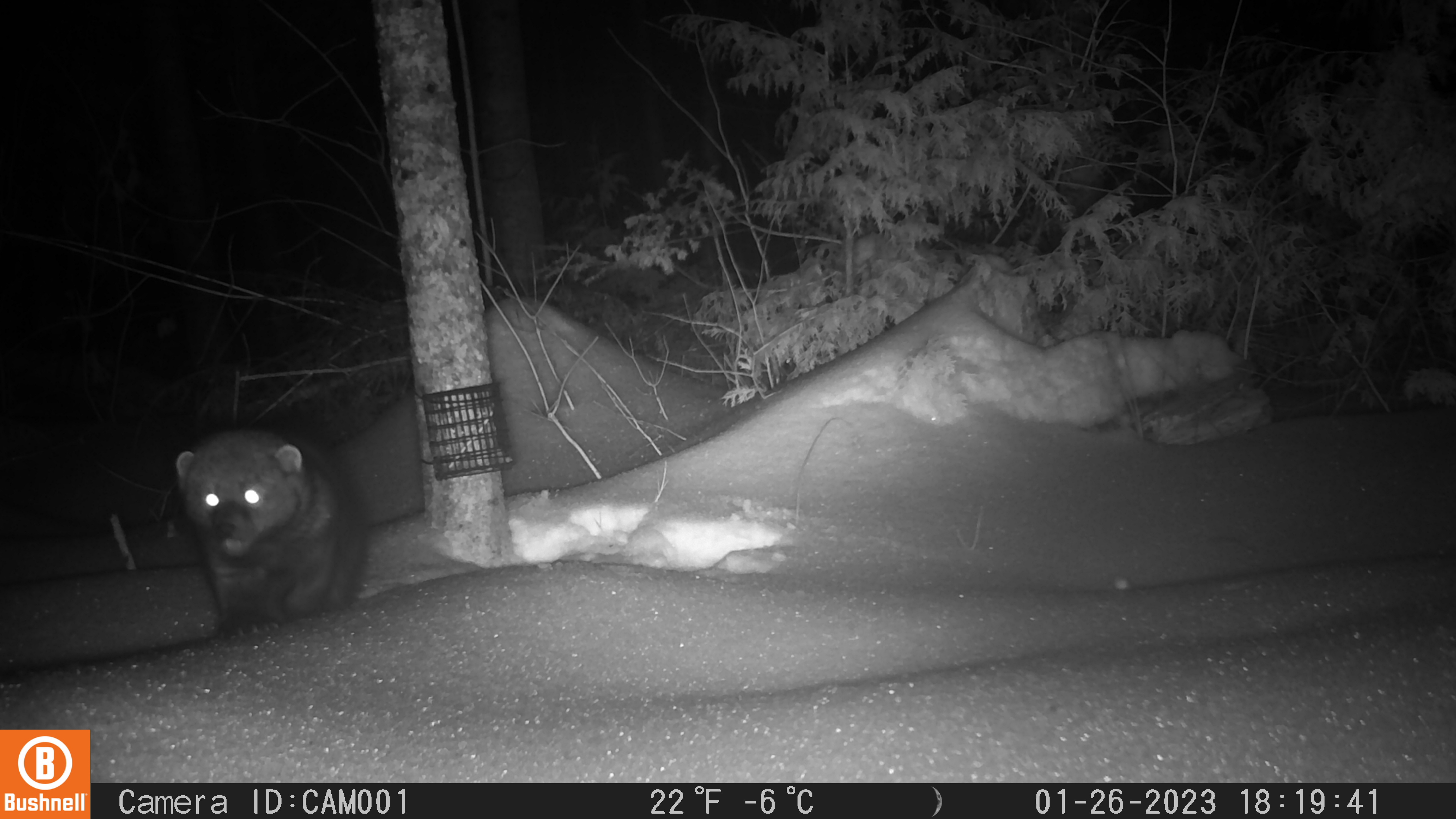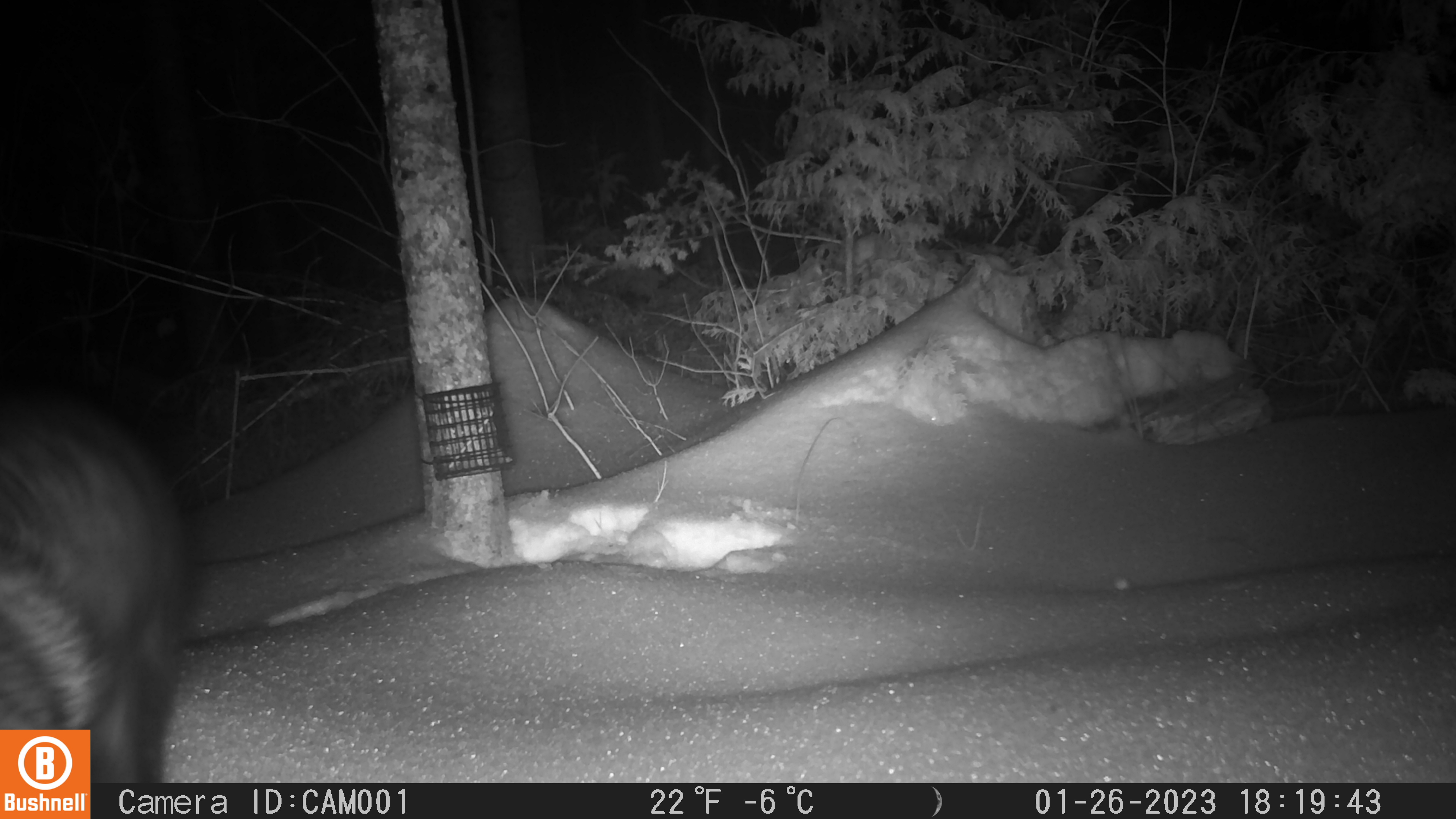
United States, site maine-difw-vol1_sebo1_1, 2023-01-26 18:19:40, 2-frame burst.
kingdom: Animalia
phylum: Chordata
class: Mammalia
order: Carnivora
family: Mustelidae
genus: Pekania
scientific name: Pekania pennanti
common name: fisher